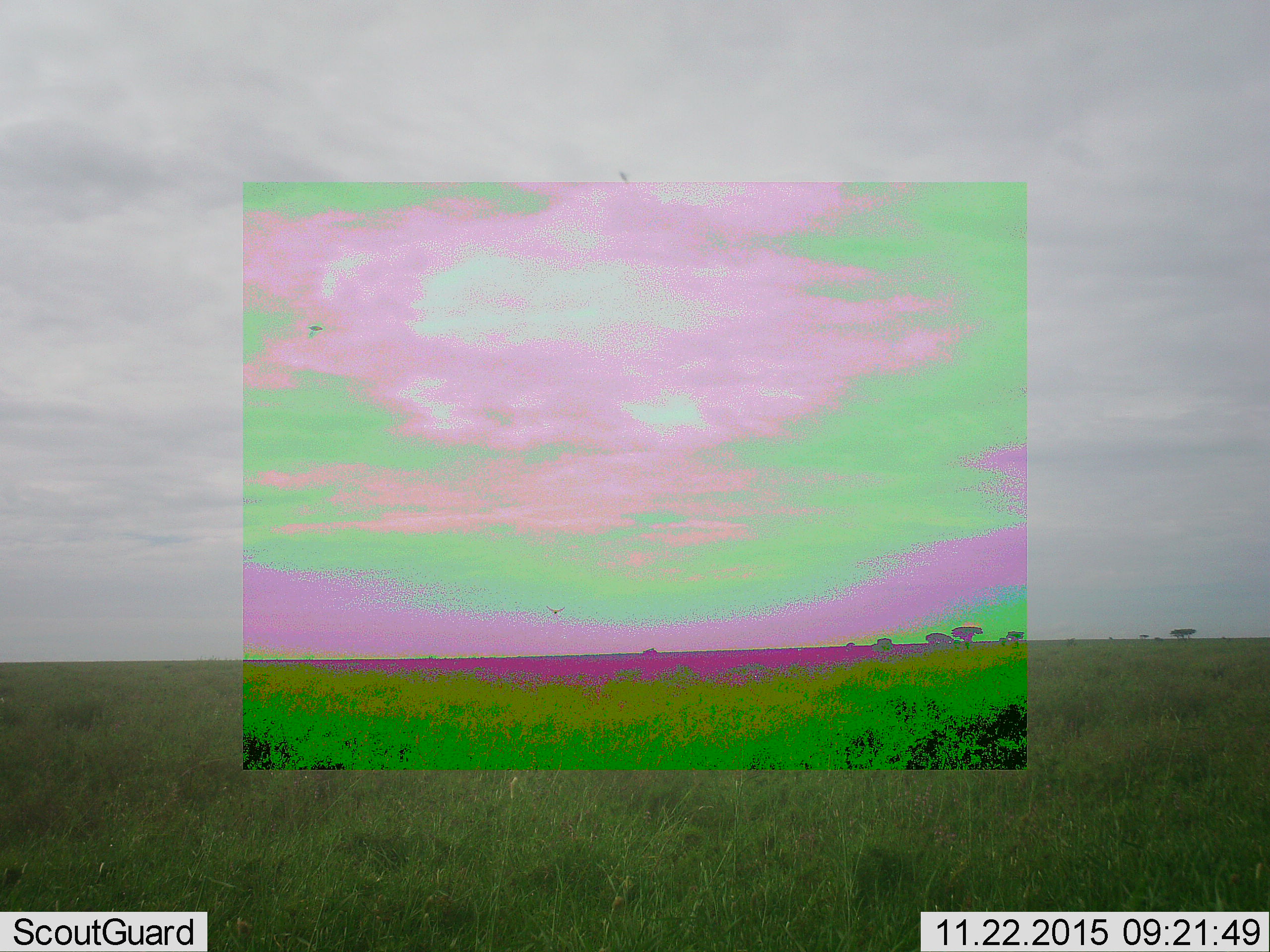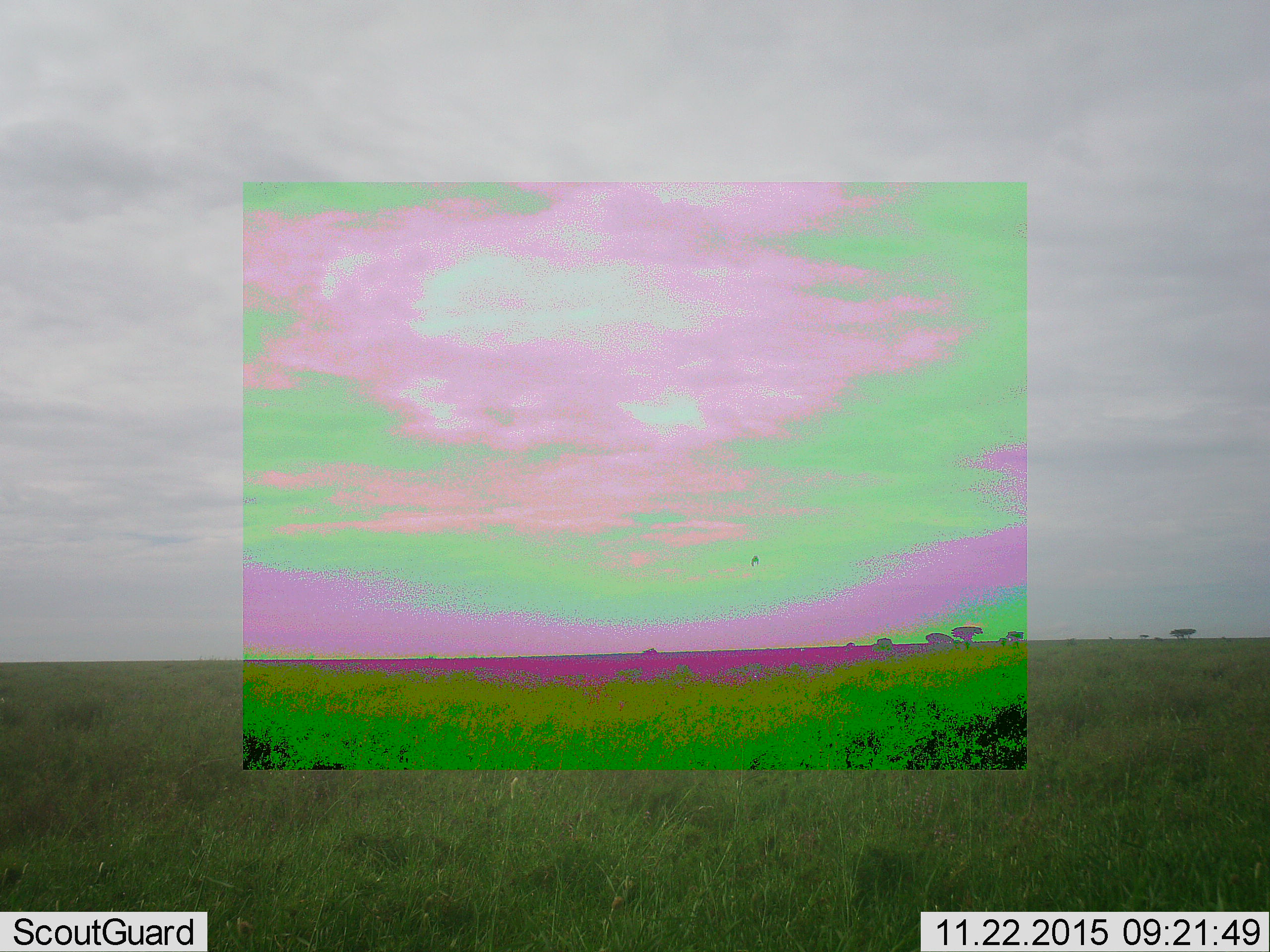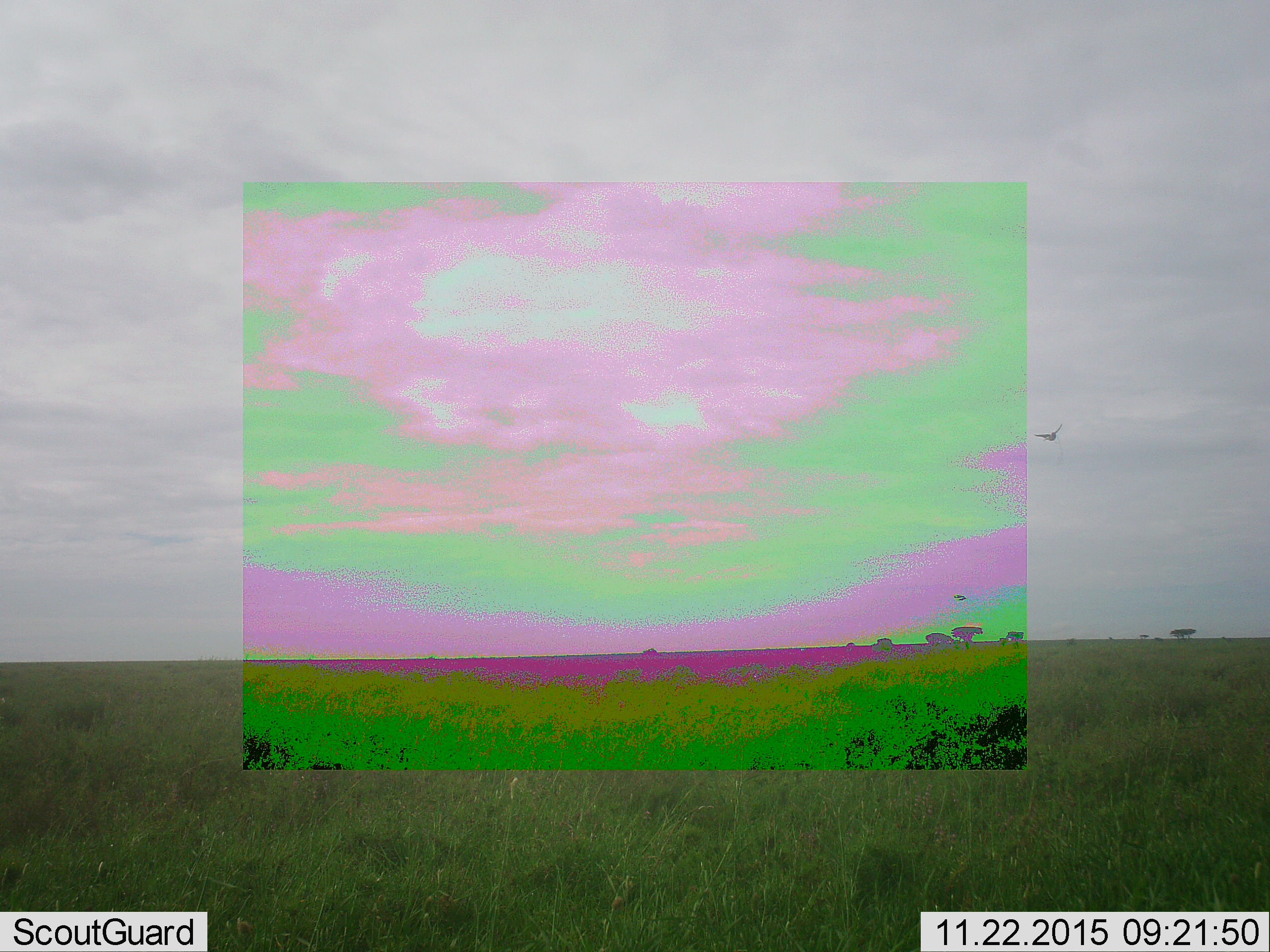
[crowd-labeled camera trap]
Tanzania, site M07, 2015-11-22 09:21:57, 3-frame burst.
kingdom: Animalia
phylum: Chordata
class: Aves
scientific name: Aves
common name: bird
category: otherbird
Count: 2.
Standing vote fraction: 0%.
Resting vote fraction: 0%.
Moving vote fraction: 100%.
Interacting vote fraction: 0%.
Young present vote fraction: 0%.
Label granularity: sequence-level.